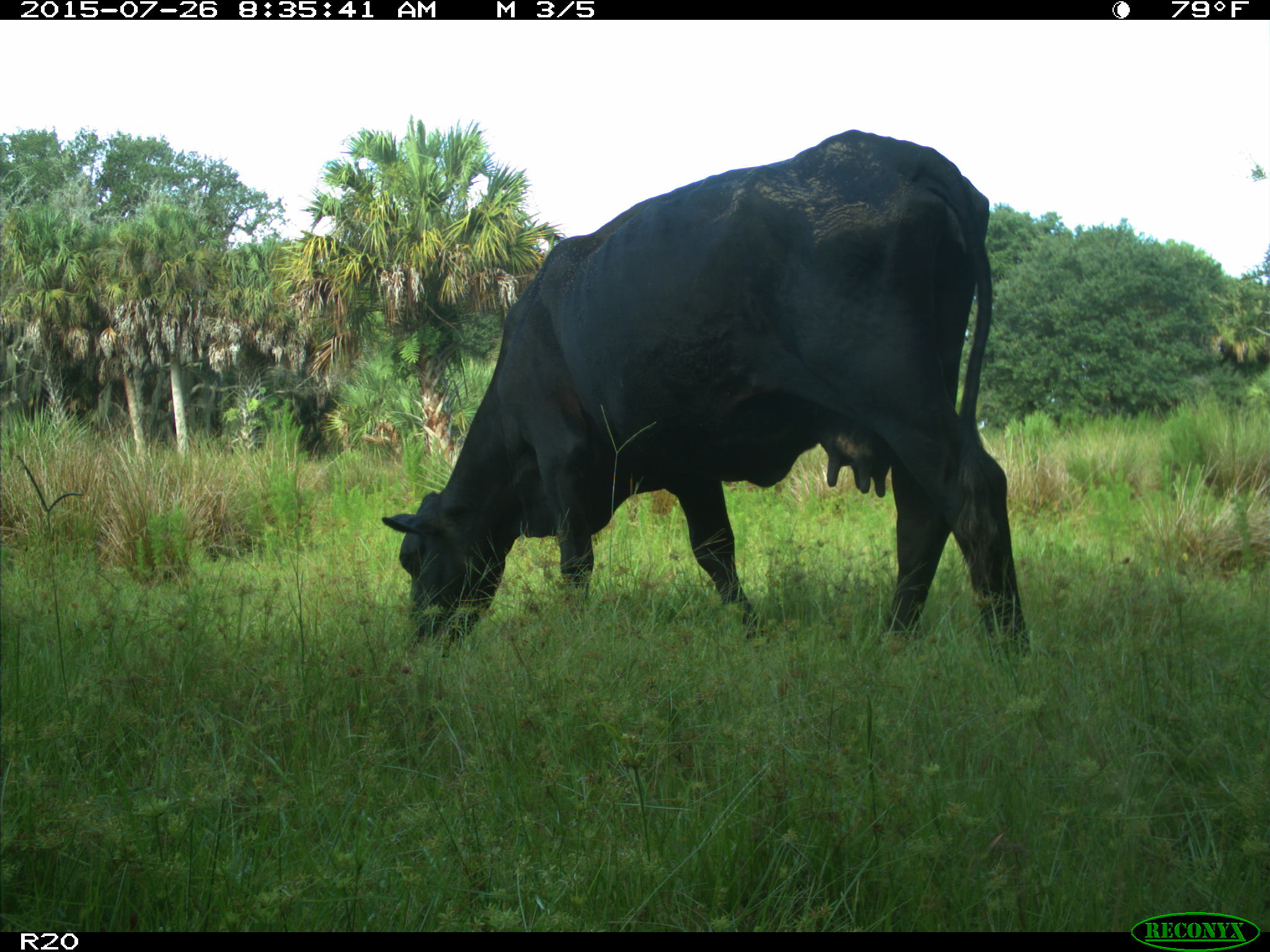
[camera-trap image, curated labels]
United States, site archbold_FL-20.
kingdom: Animalia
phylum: Chordata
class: Mammalia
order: Artiodactyla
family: Bovidae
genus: Bos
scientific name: Bos taurus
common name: domestic cow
Bos taurus (domestic cow).